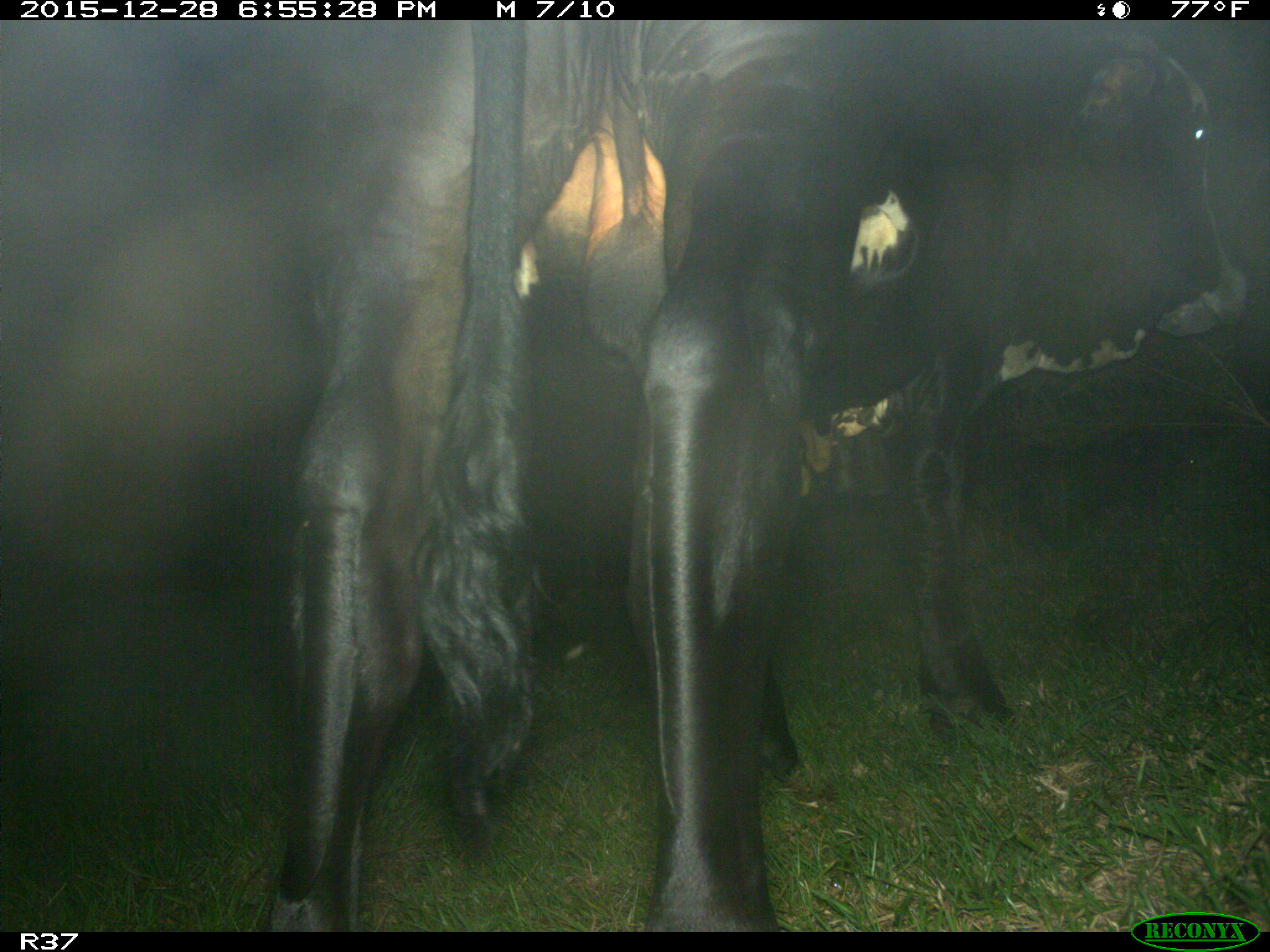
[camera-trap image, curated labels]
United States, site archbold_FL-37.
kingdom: Animalia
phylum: Chordata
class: Mammalia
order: Artiodactyla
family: Bovidae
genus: Bos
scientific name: Bos taurus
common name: domestic cow